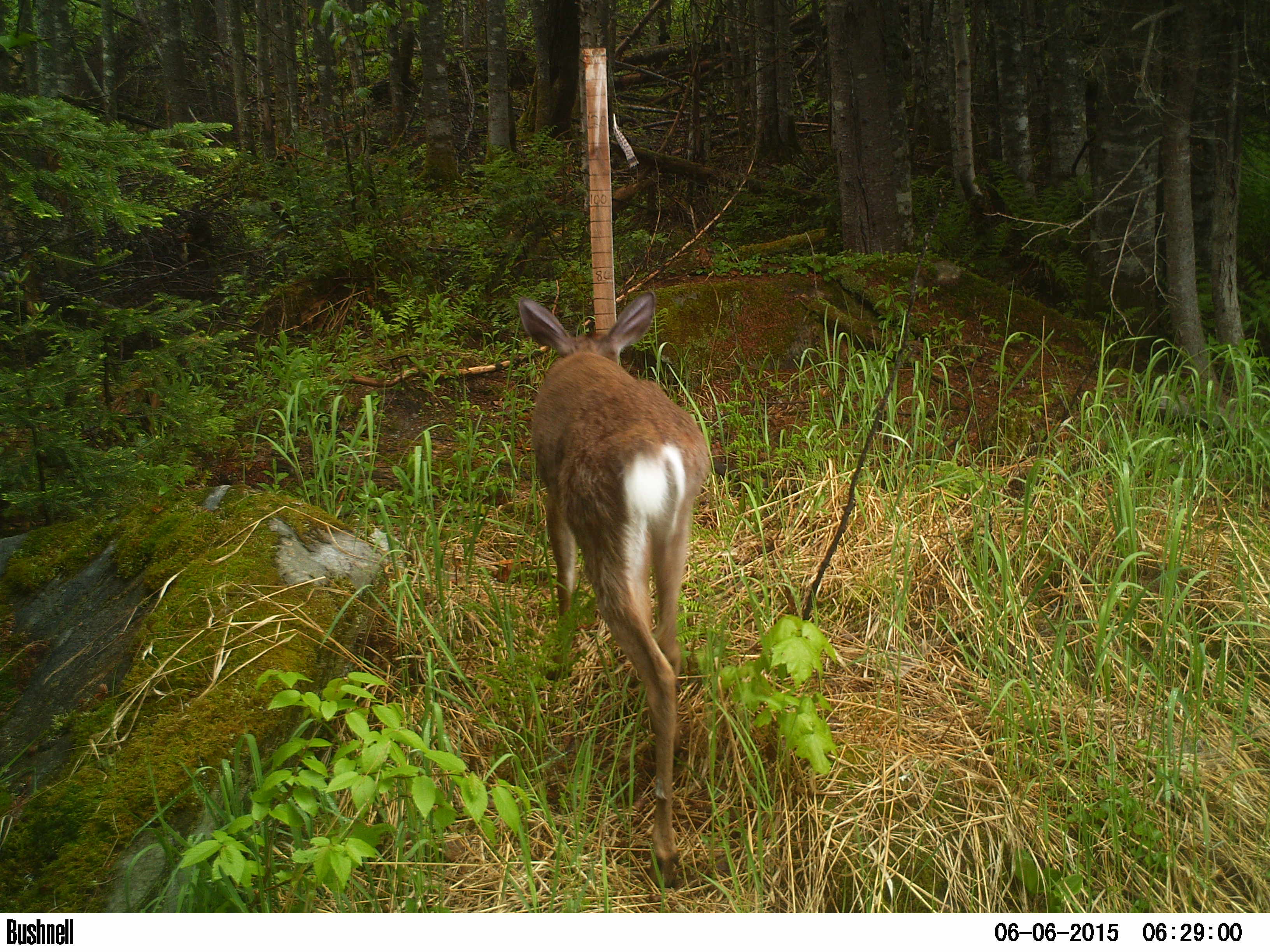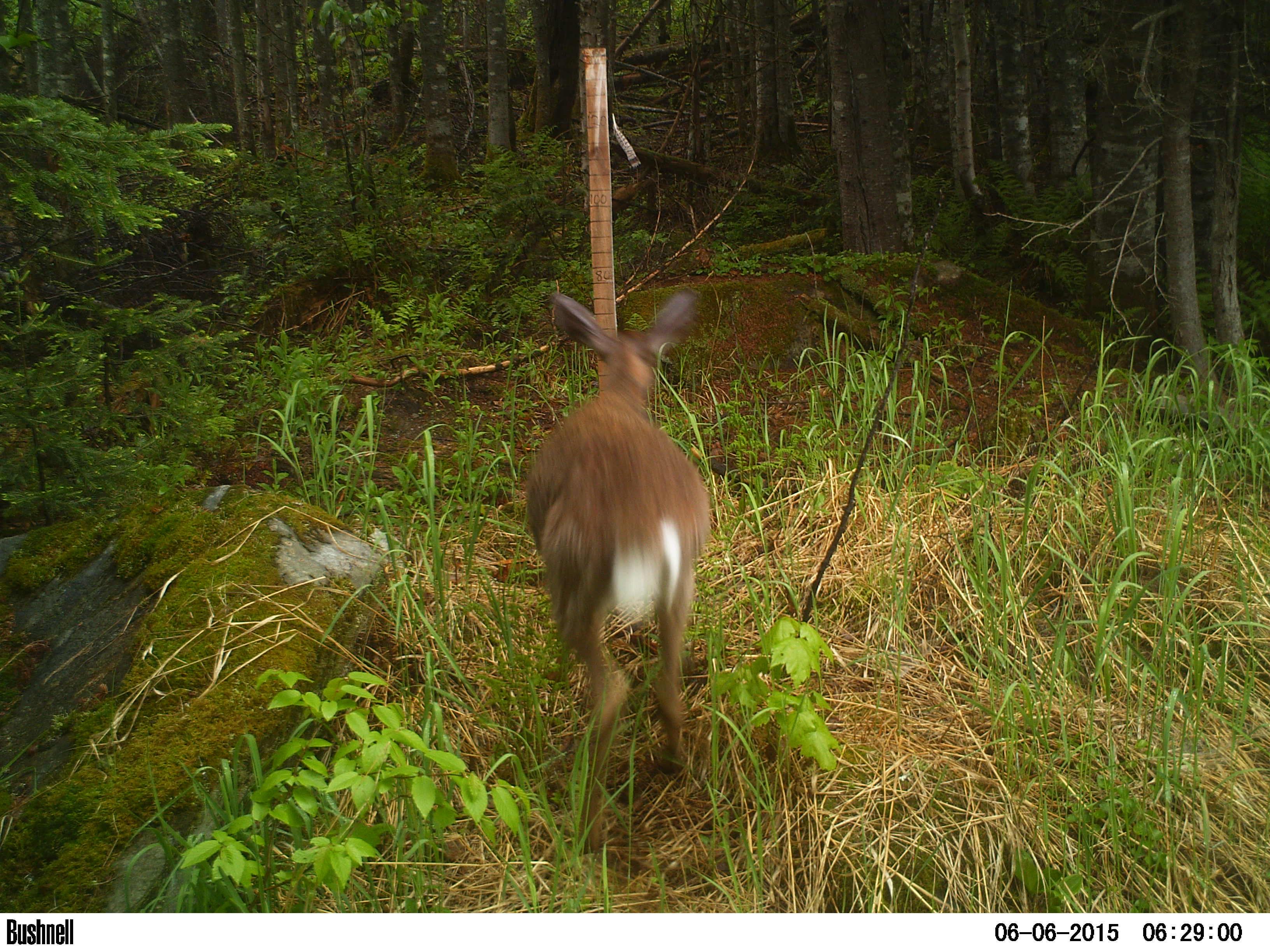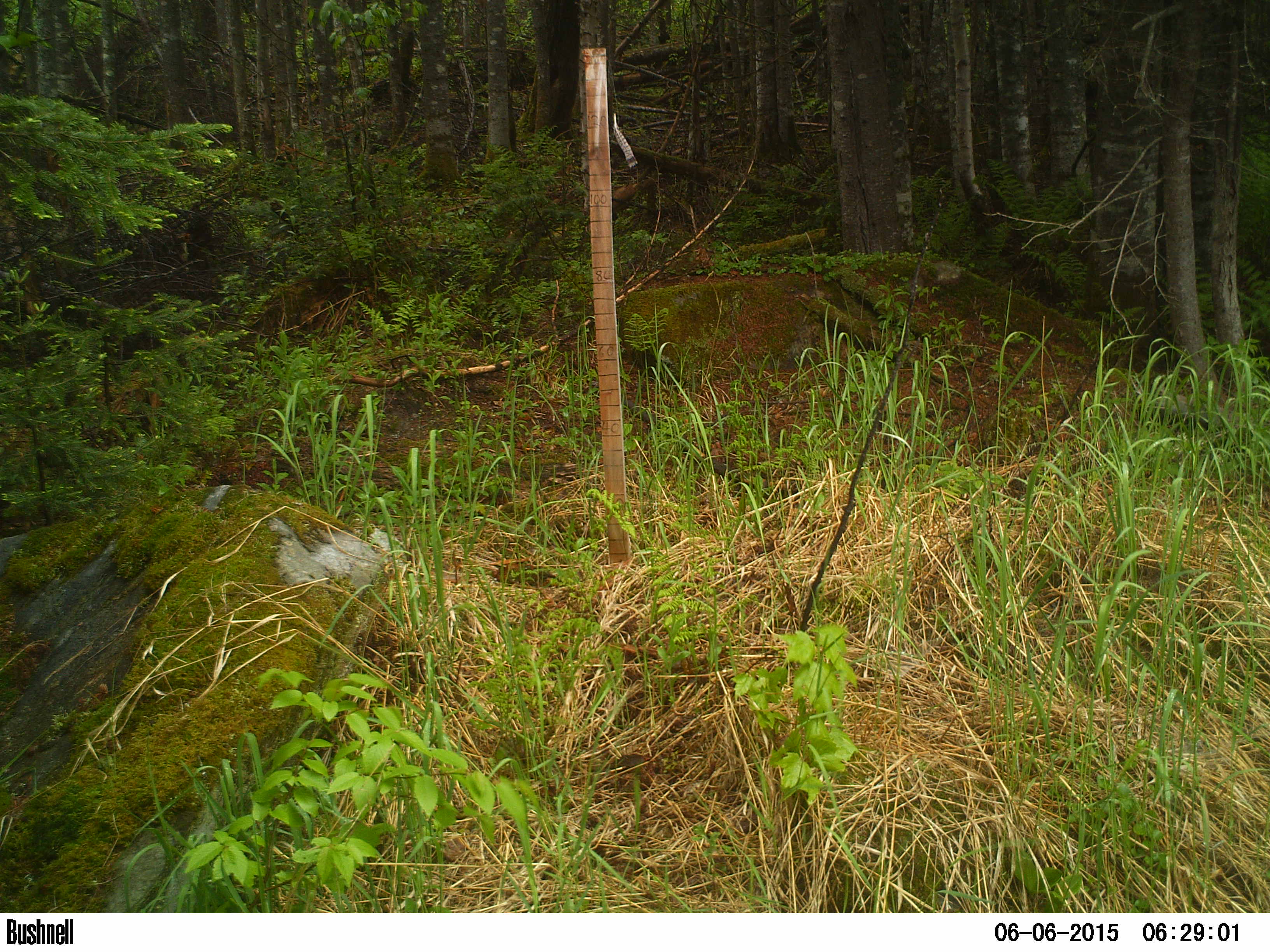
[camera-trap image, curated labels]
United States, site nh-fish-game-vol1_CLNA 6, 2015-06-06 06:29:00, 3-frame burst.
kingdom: Animalia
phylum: Chordata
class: Mammalia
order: Artiodactyla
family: Cervidae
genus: Odocoileus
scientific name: Odocoileus virginianus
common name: white-tailed deer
White-tailed deer (Odocoileus virginianus).